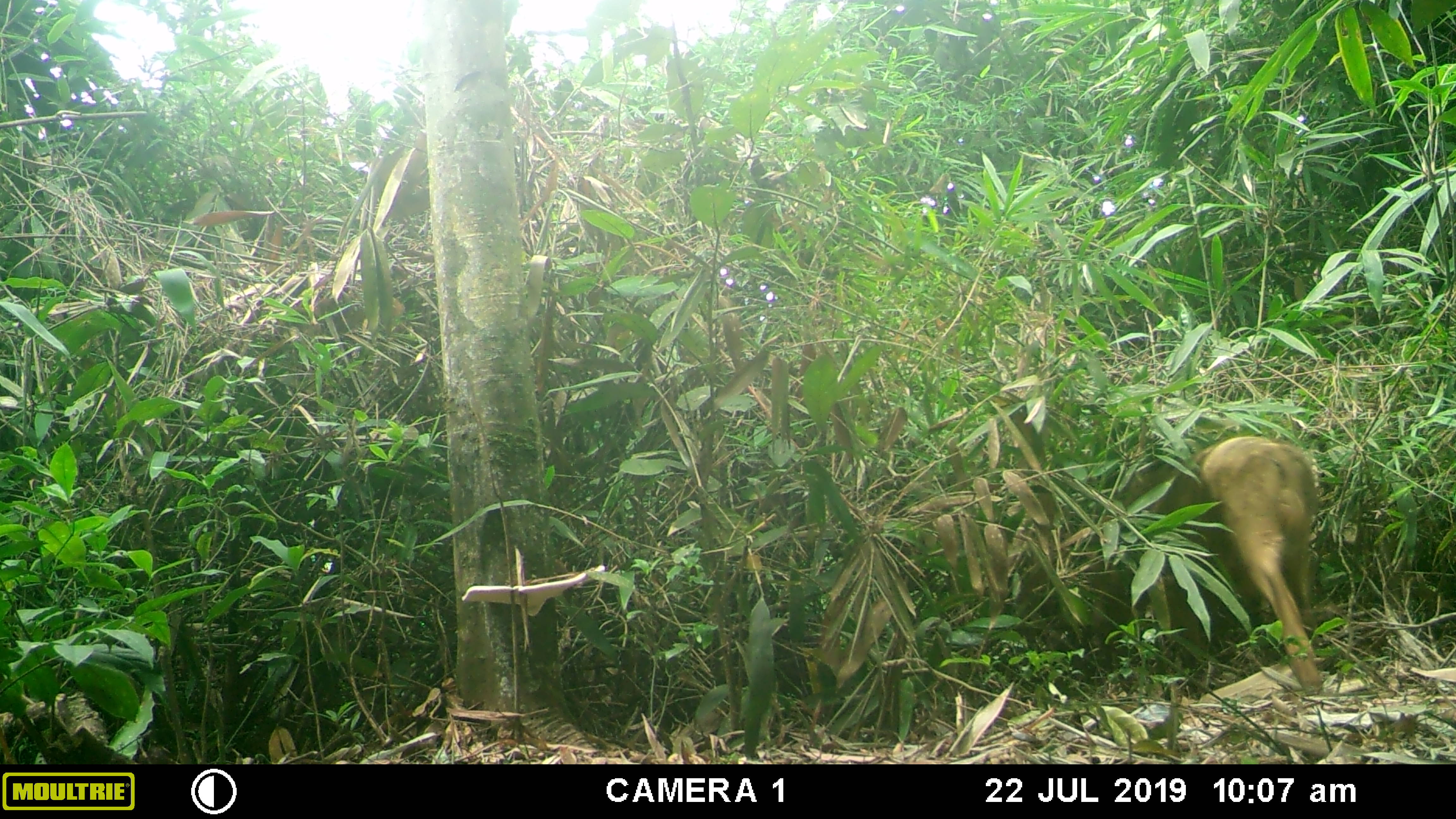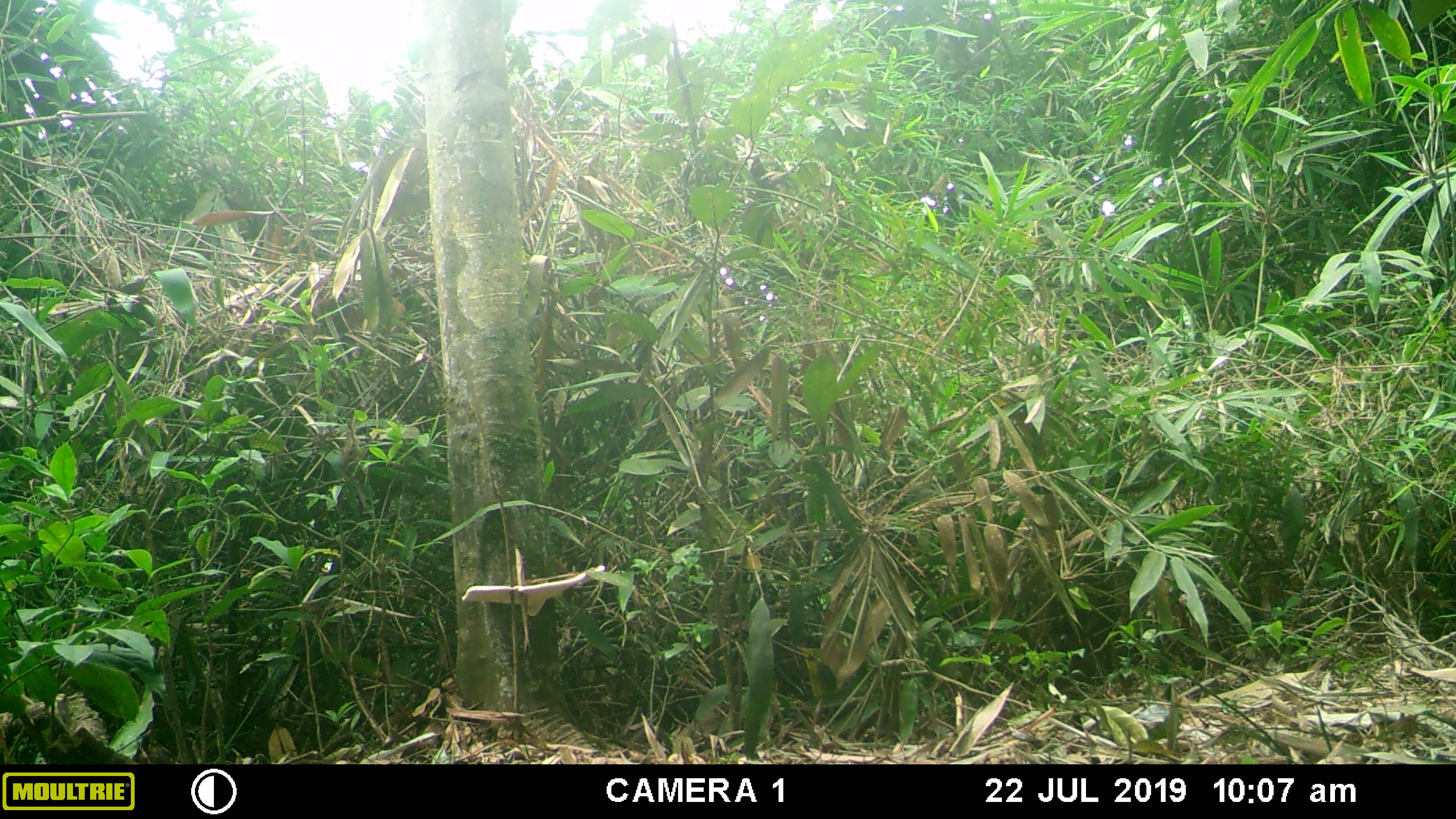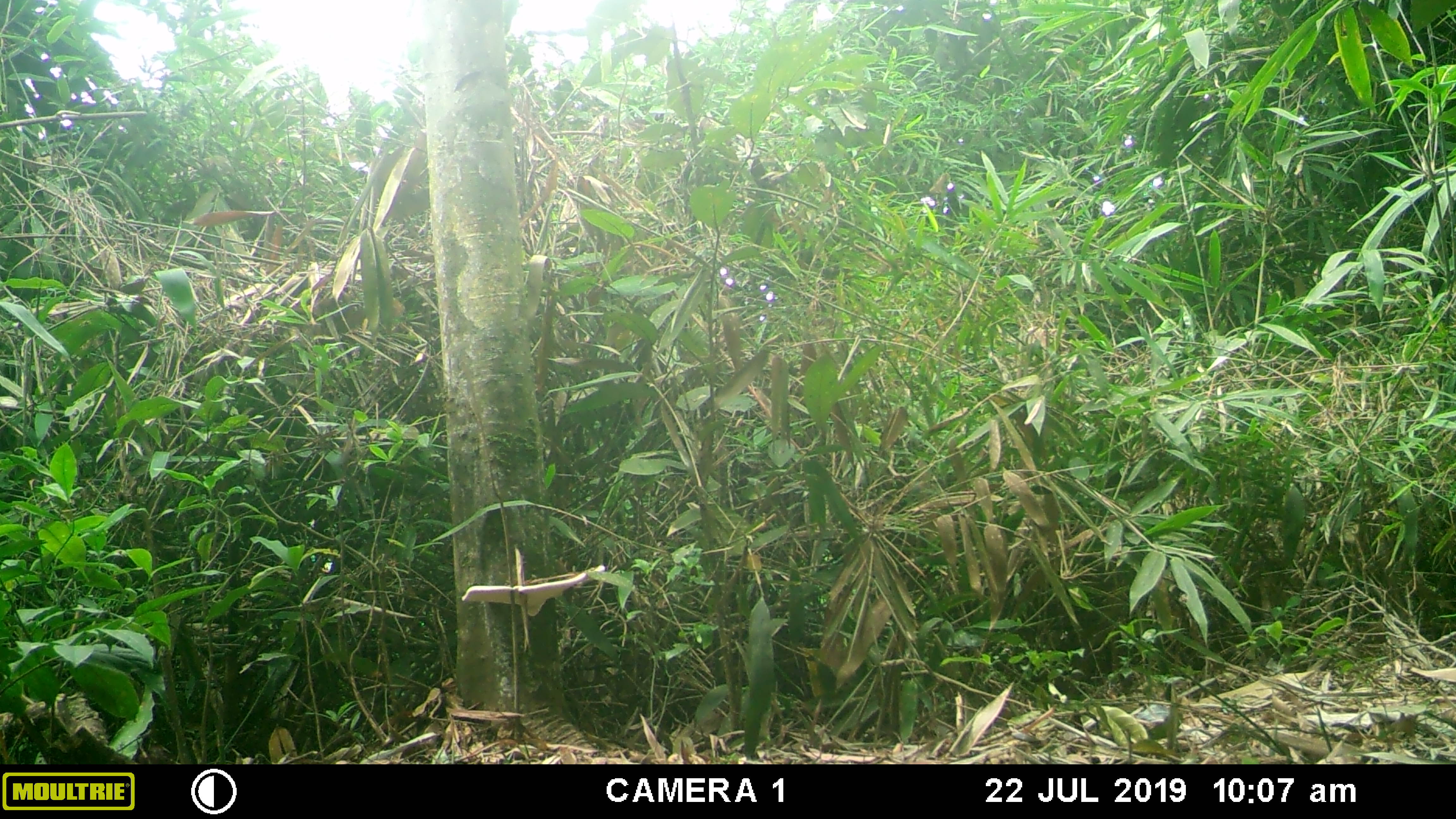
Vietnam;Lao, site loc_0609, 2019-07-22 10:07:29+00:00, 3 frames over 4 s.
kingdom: Animalia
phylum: Chordata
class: Mammalia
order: Artiodactyla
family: Suidae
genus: Sus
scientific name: Sus scrofa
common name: eurasian wild pig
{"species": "eurasian wild pig (Sus scrofa)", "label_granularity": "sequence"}